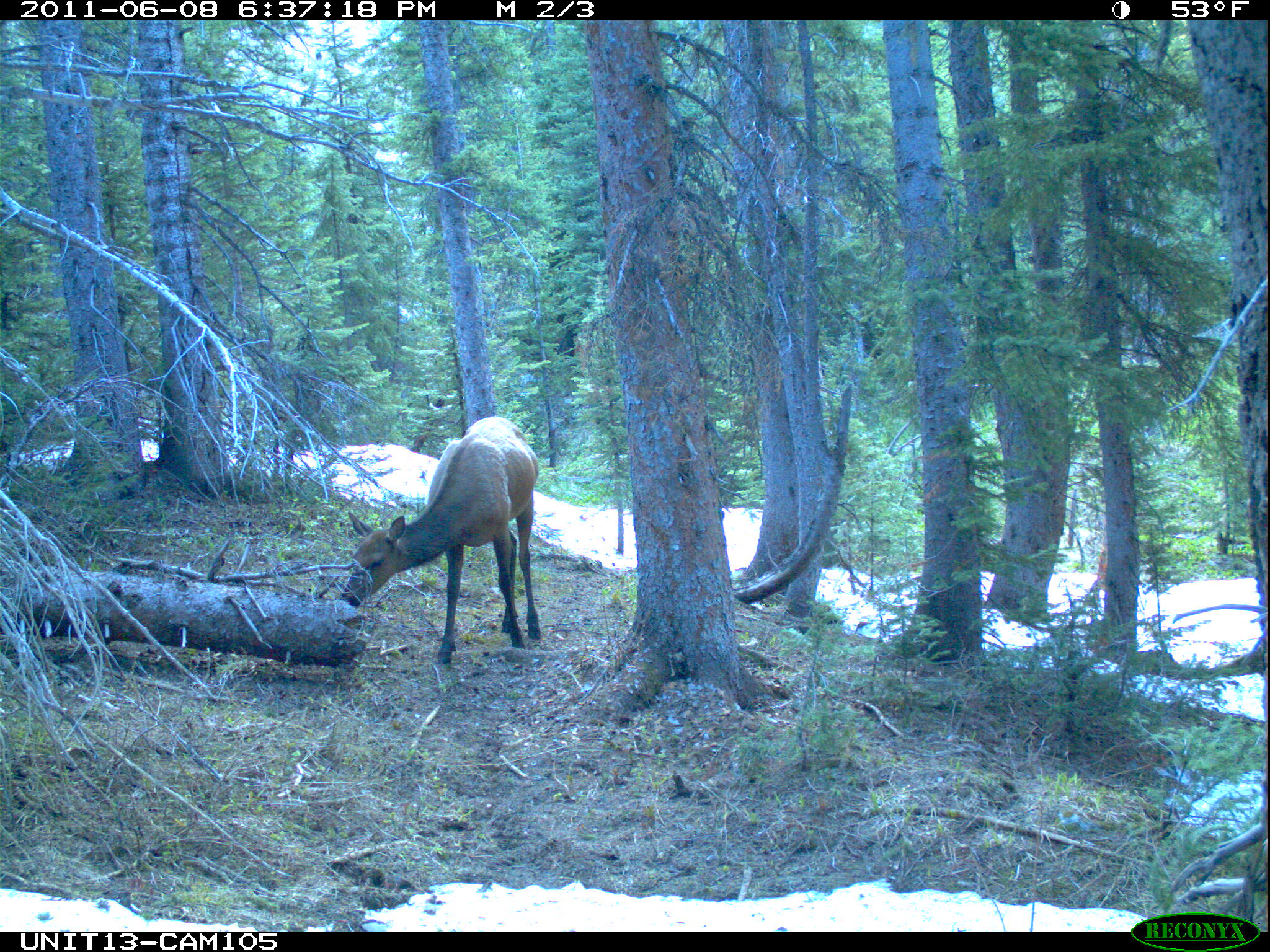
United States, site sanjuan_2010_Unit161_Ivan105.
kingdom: Animalia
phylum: Chordata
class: Mammalia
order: Artiodactyla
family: Cervidae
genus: Cervus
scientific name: Cervus elaphus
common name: red deer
Cervus elaphus (red deer).